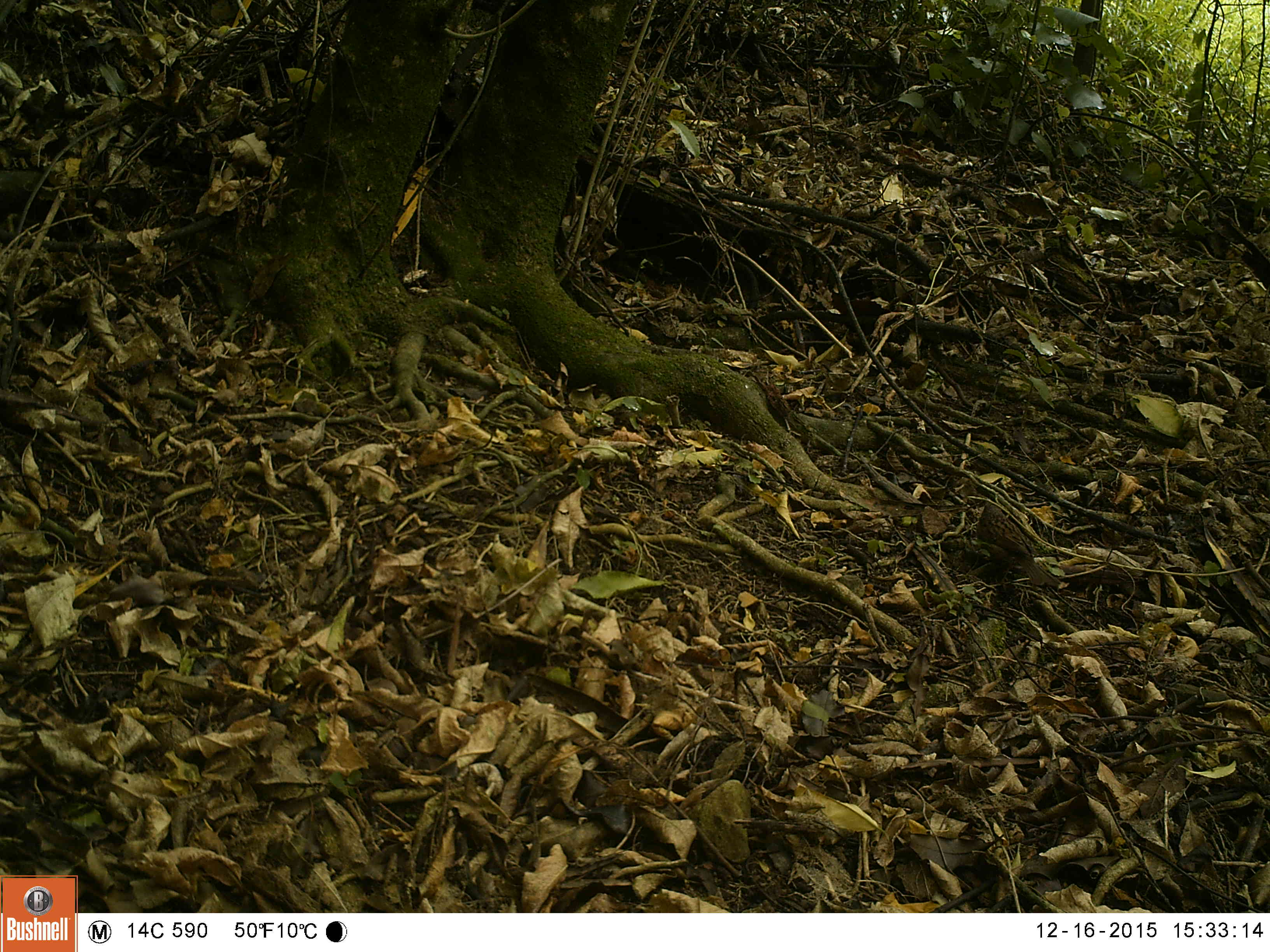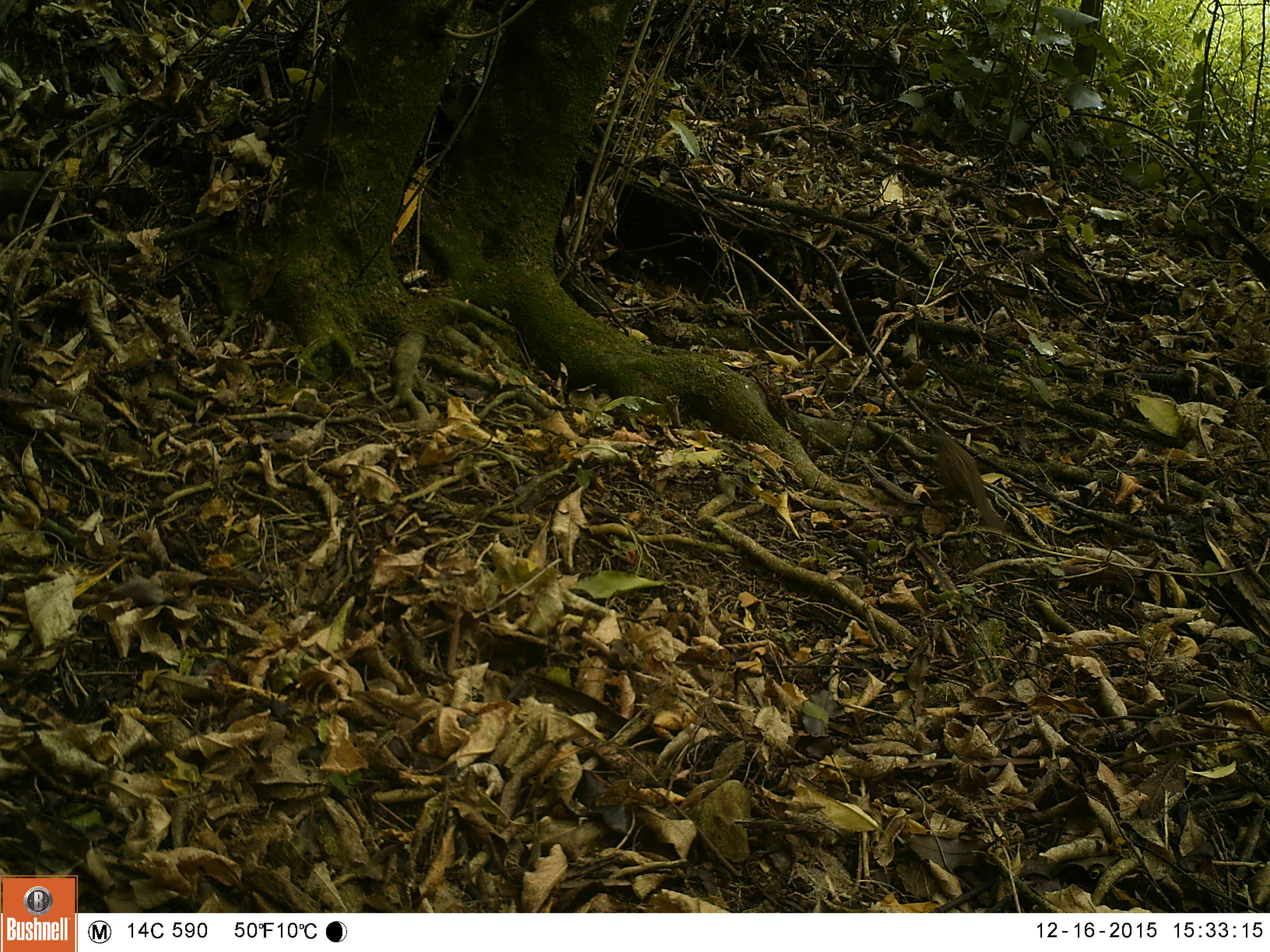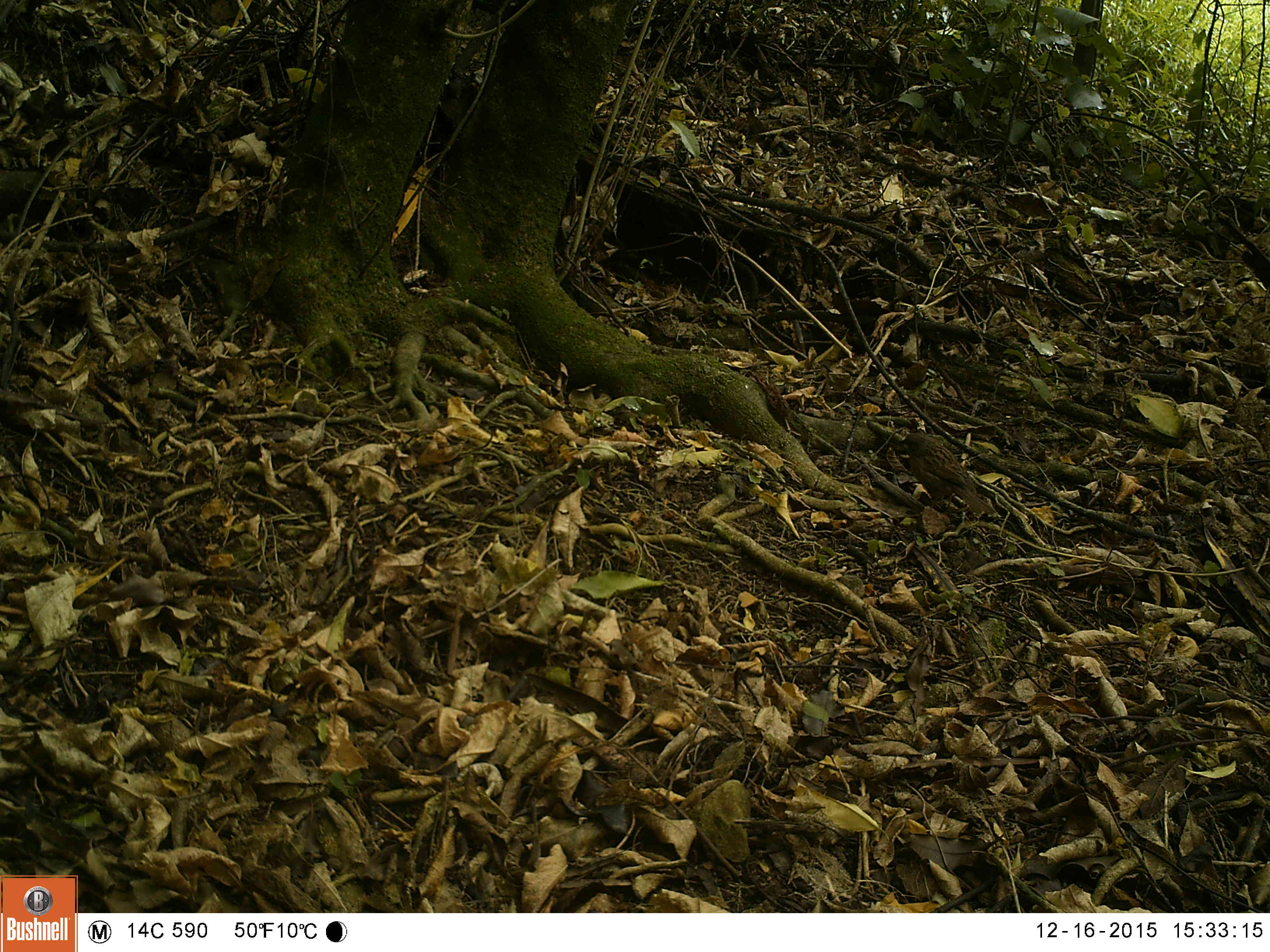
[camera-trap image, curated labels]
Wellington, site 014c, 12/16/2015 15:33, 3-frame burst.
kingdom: Animalia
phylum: Chordata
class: Aves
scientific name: Aves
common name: bird